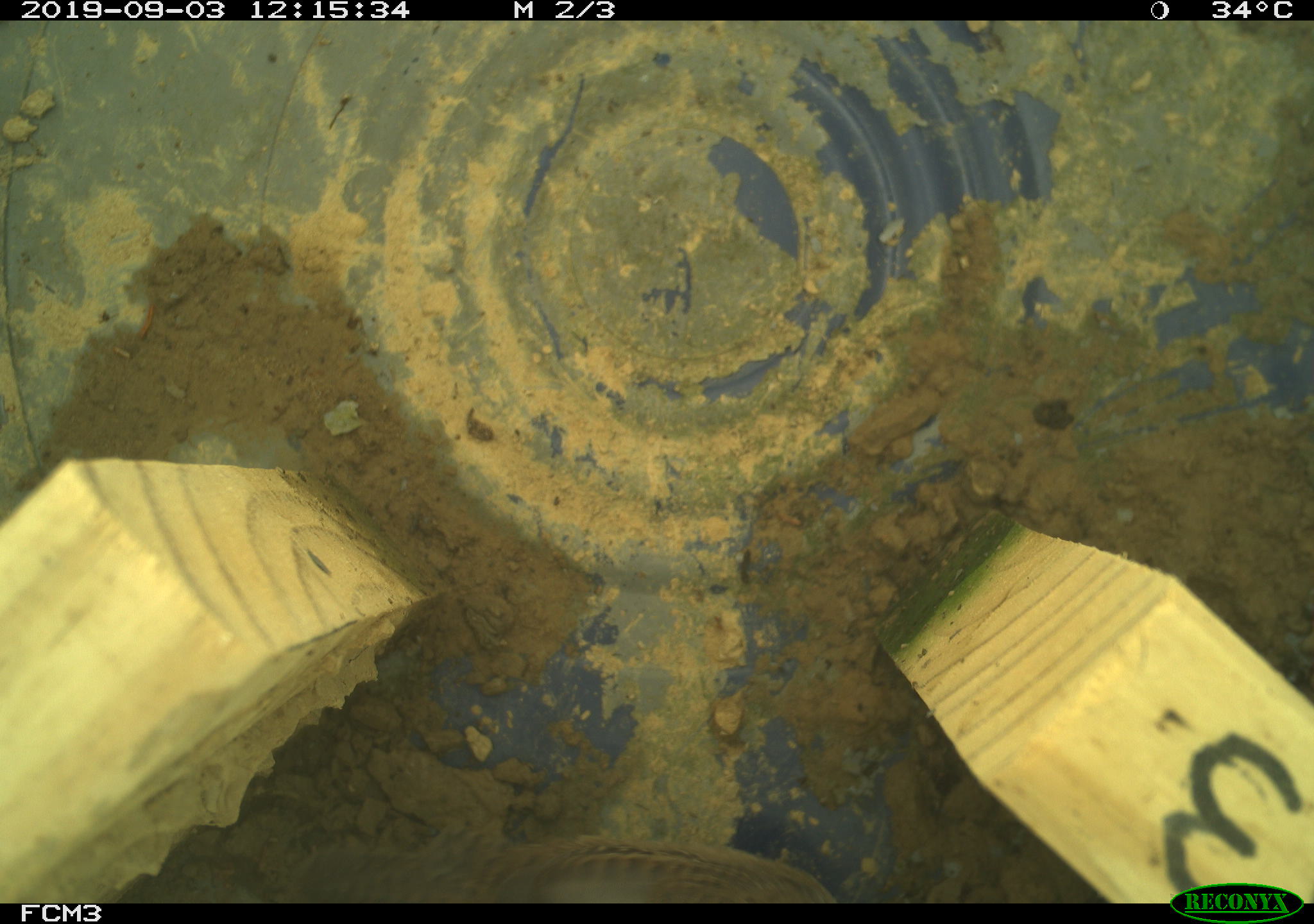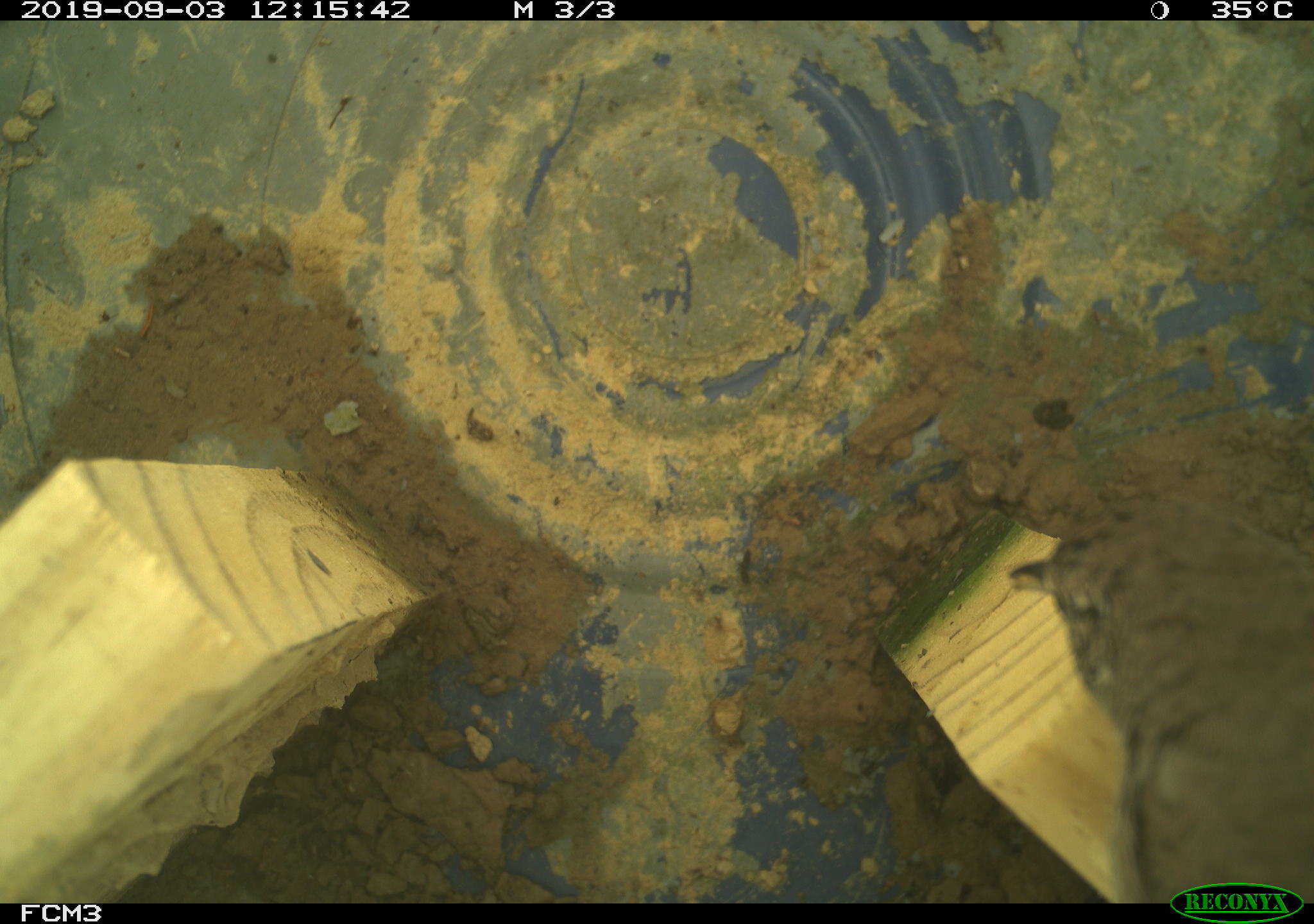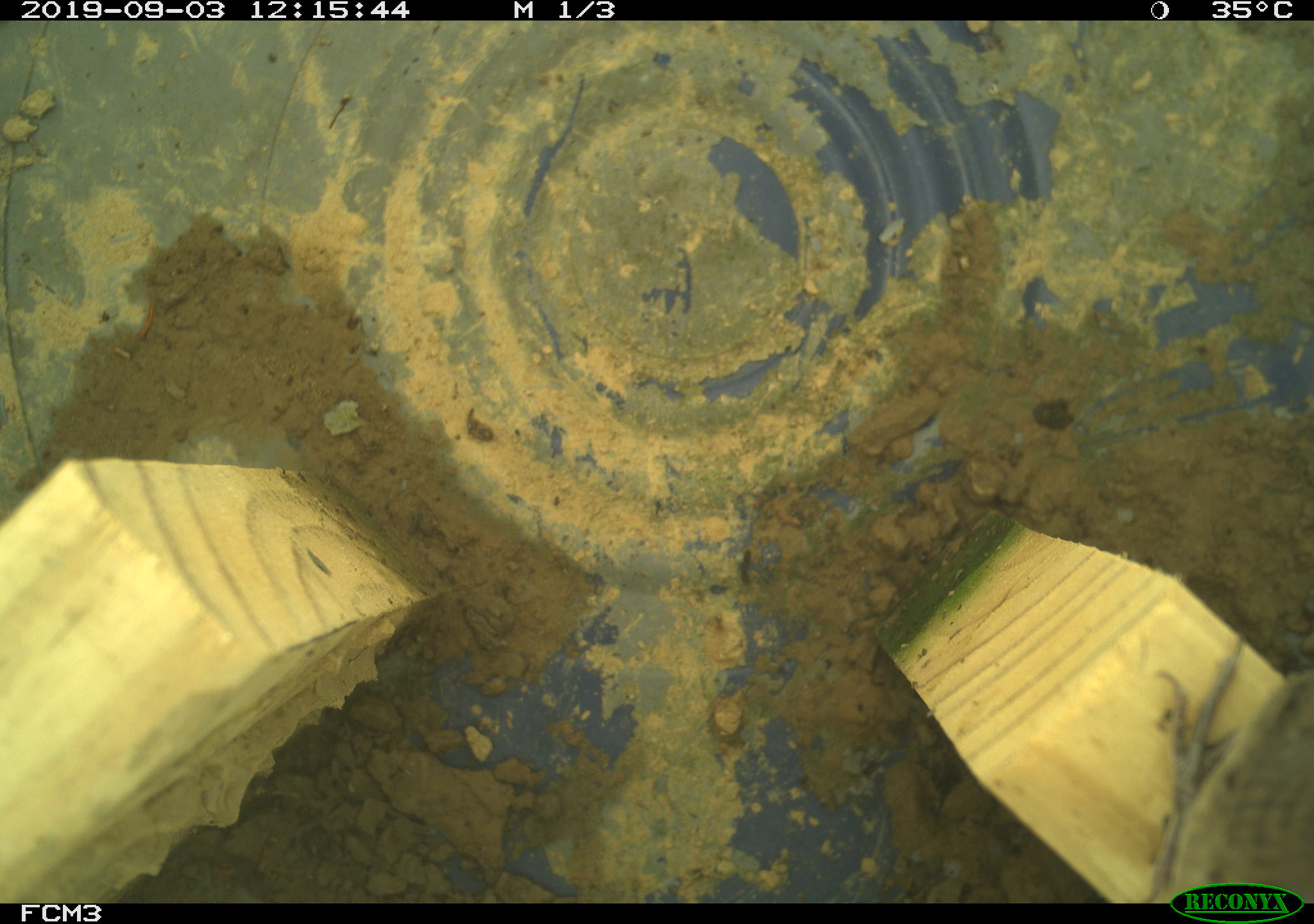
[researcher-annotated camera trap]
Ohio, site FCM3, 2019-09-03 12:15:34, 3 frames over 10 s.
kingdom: Animalia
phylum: Chordata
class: Aves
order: Passeriformes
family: Troglodytidae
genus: Troglodytes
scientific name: Troglodytes aedon aedon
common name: northern house wren